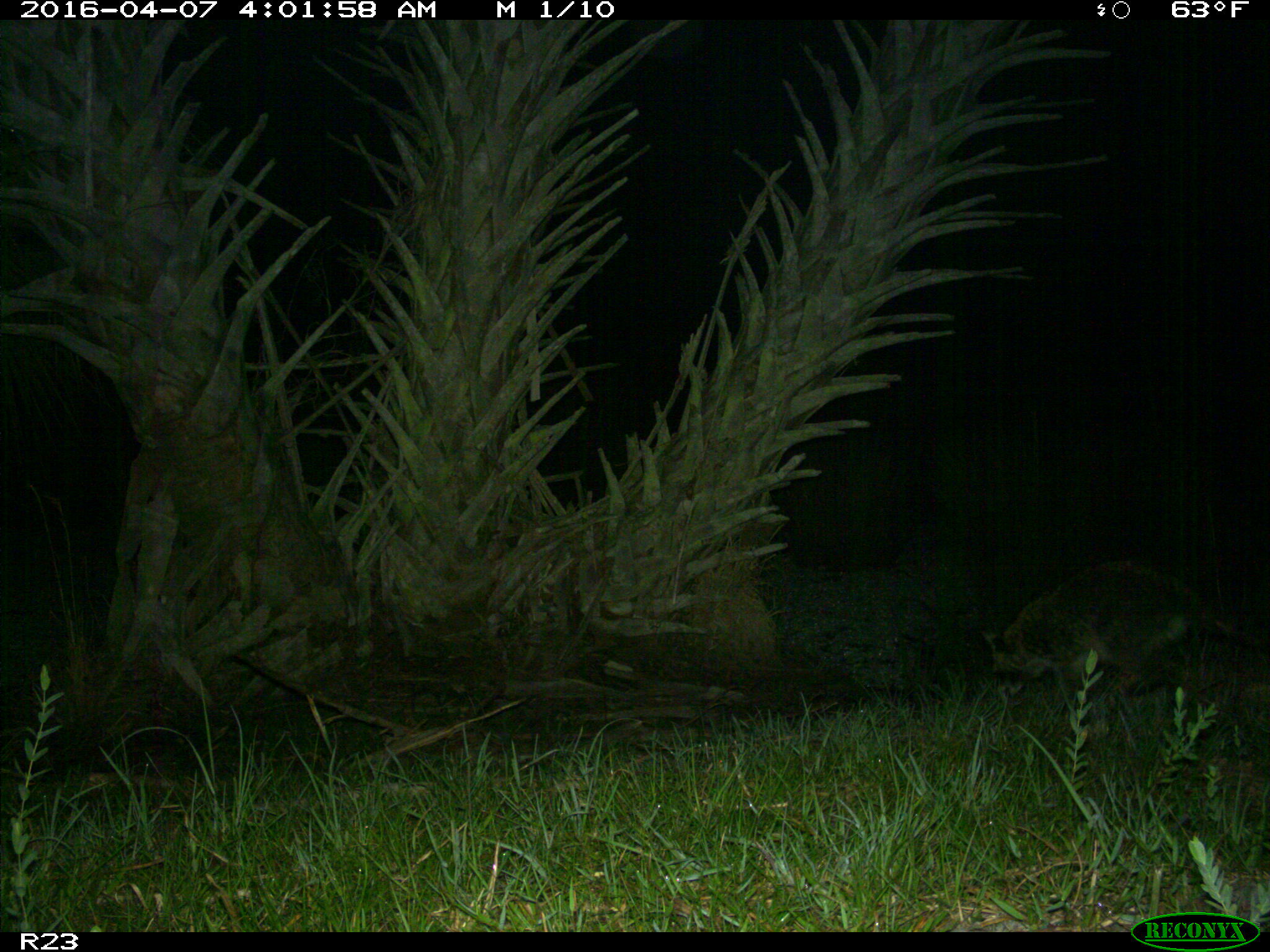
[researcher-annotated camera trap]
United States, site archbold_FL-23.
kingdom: Animalia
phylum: Chordata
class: Mammalia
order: Carnivora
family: Procyonidae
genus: Procyon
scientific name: Procyon lotor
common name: common raccoon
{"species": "Procyon lotor (common raccoon)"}